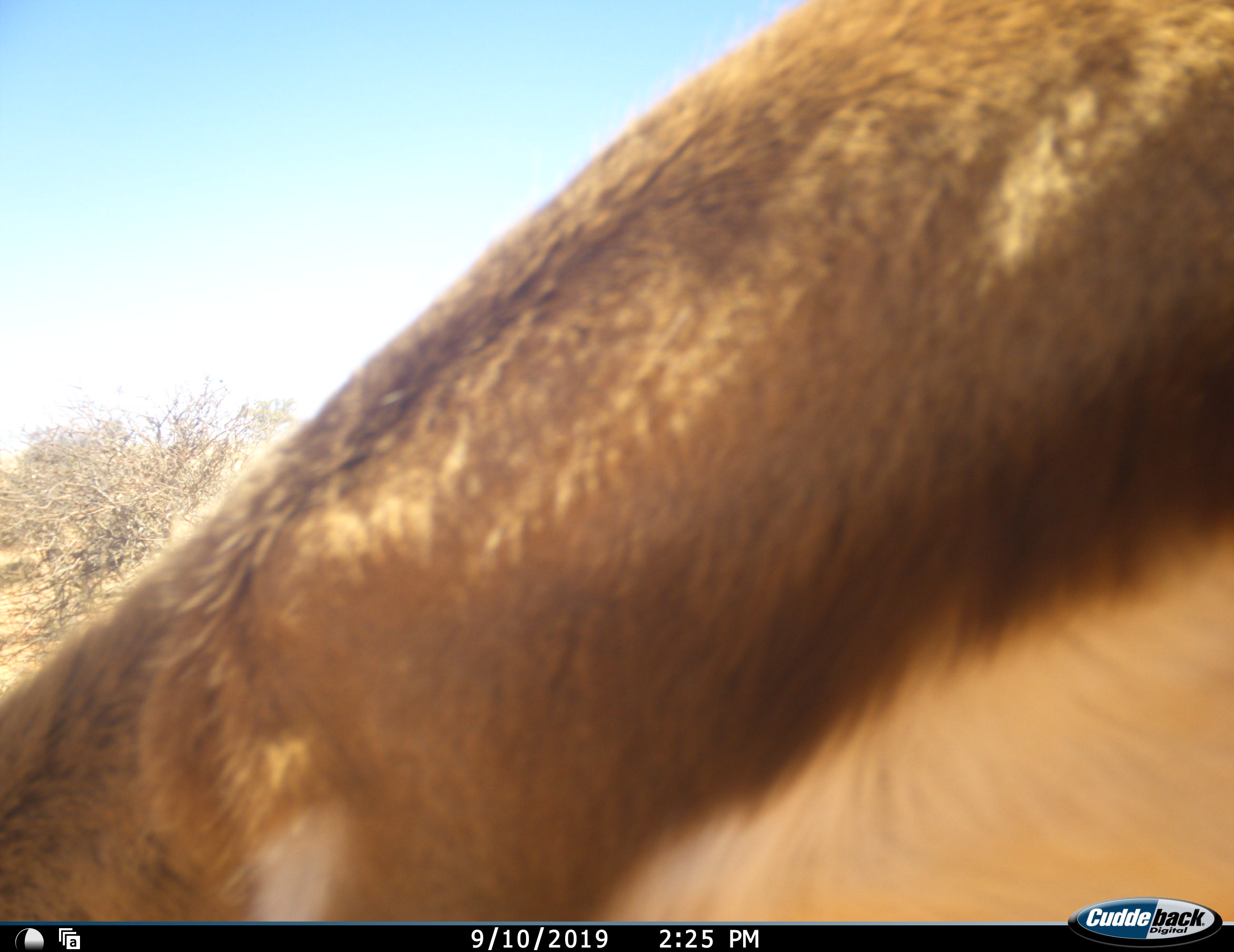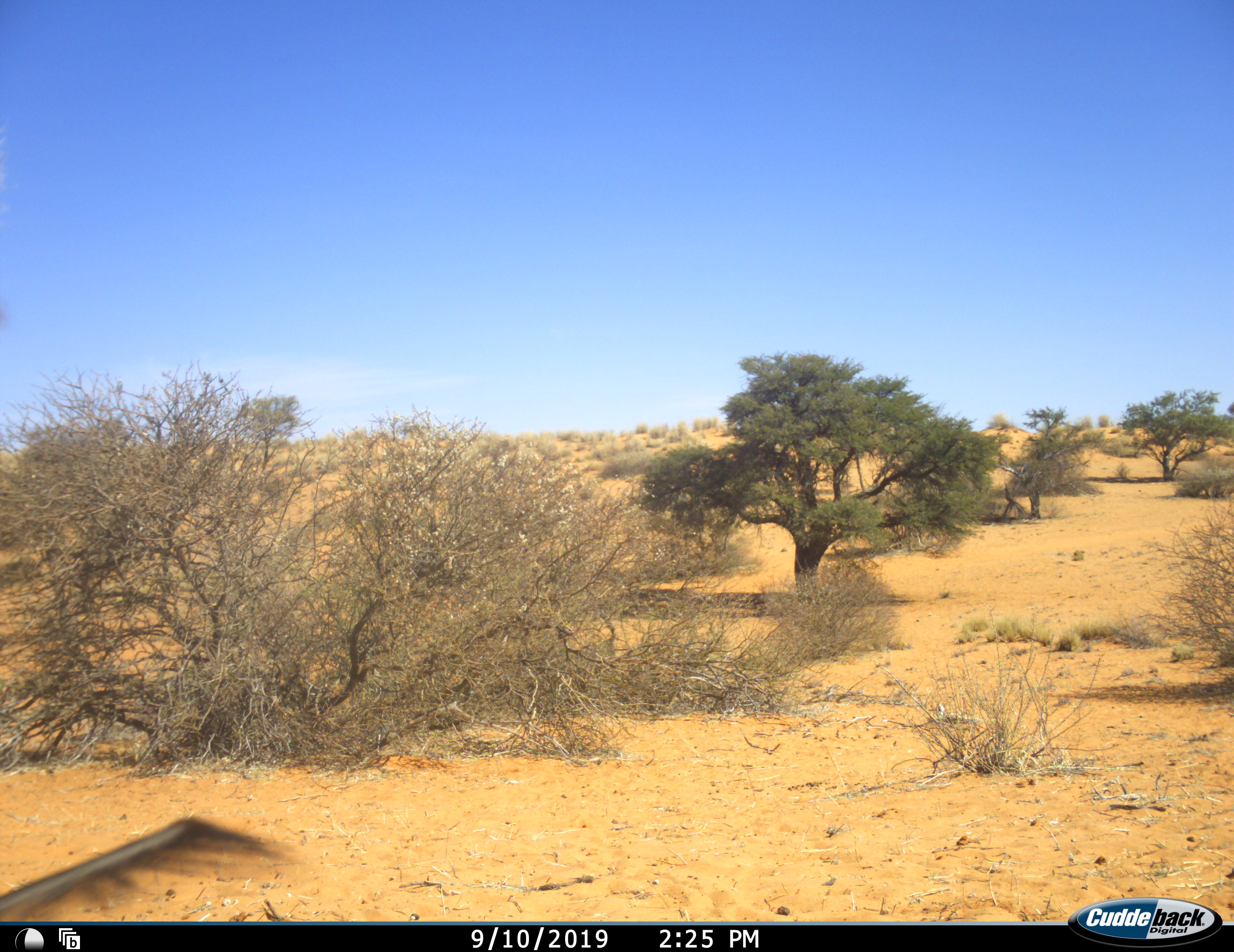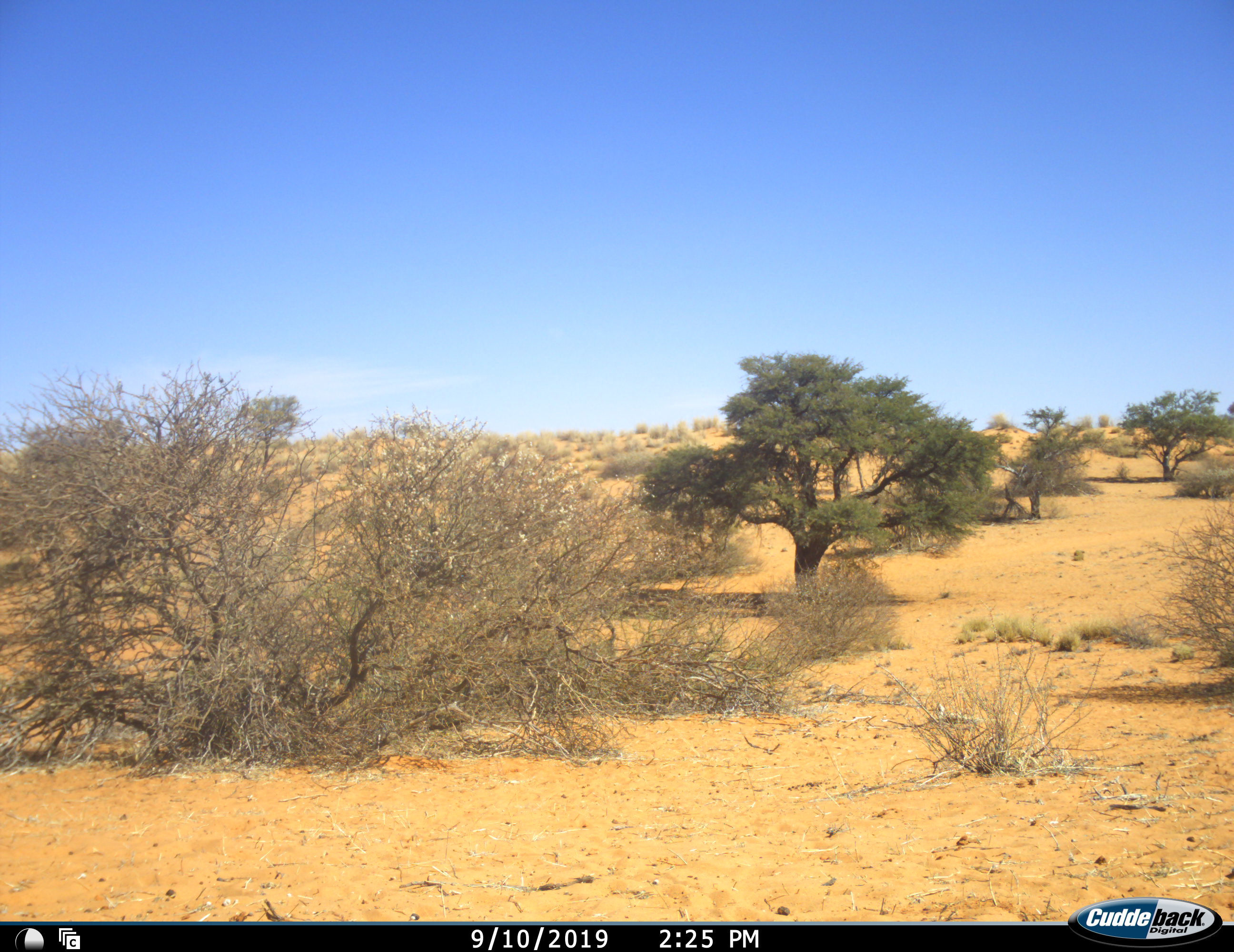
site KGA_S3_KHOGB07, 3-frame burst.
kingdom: Animalia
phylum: Chordata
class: Mammalia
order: Artiodactyla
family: Bovidae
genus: Antidorcas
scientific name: Antidorcas marsupialis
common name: springbok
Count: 1.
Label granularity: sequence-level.